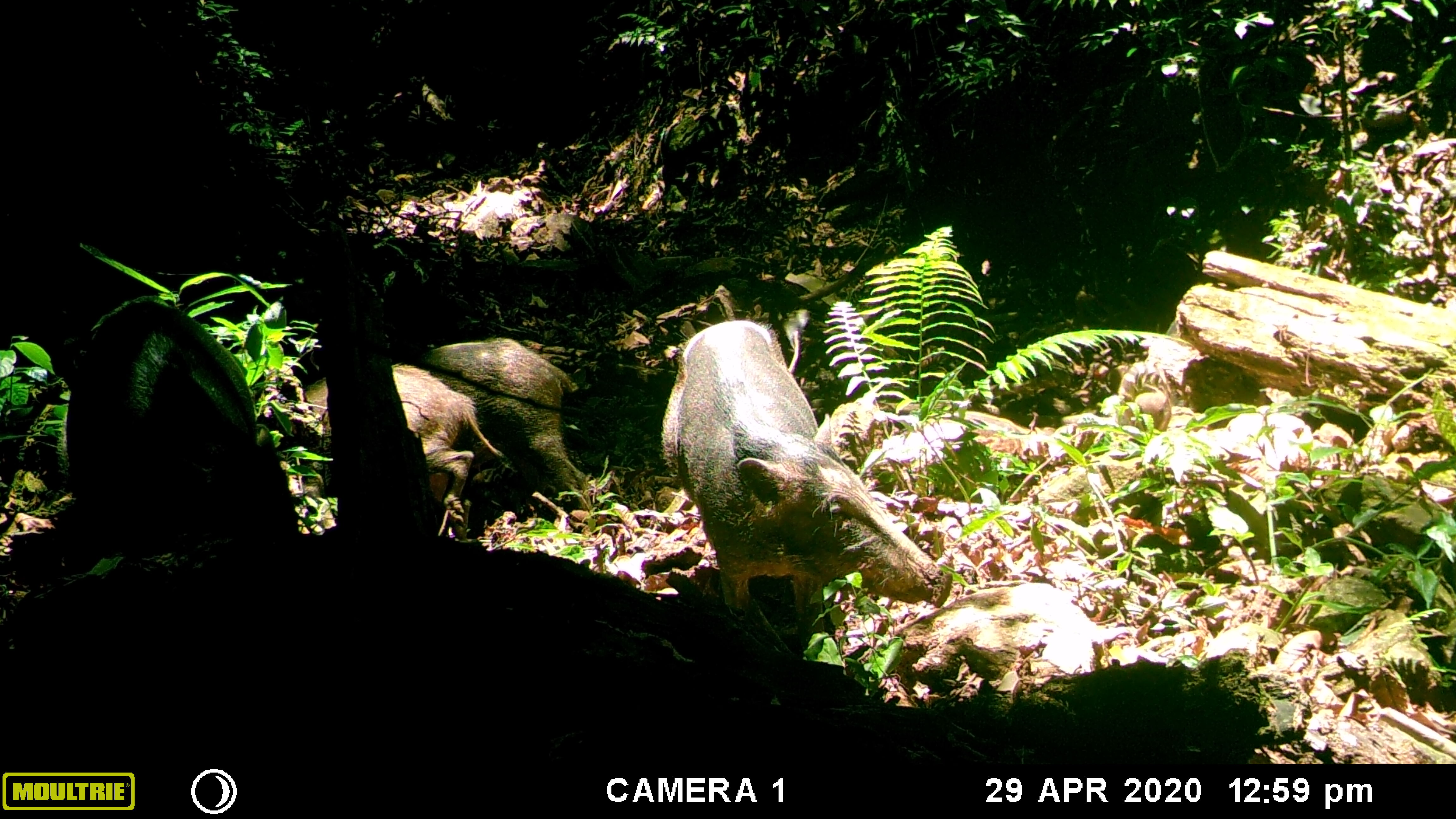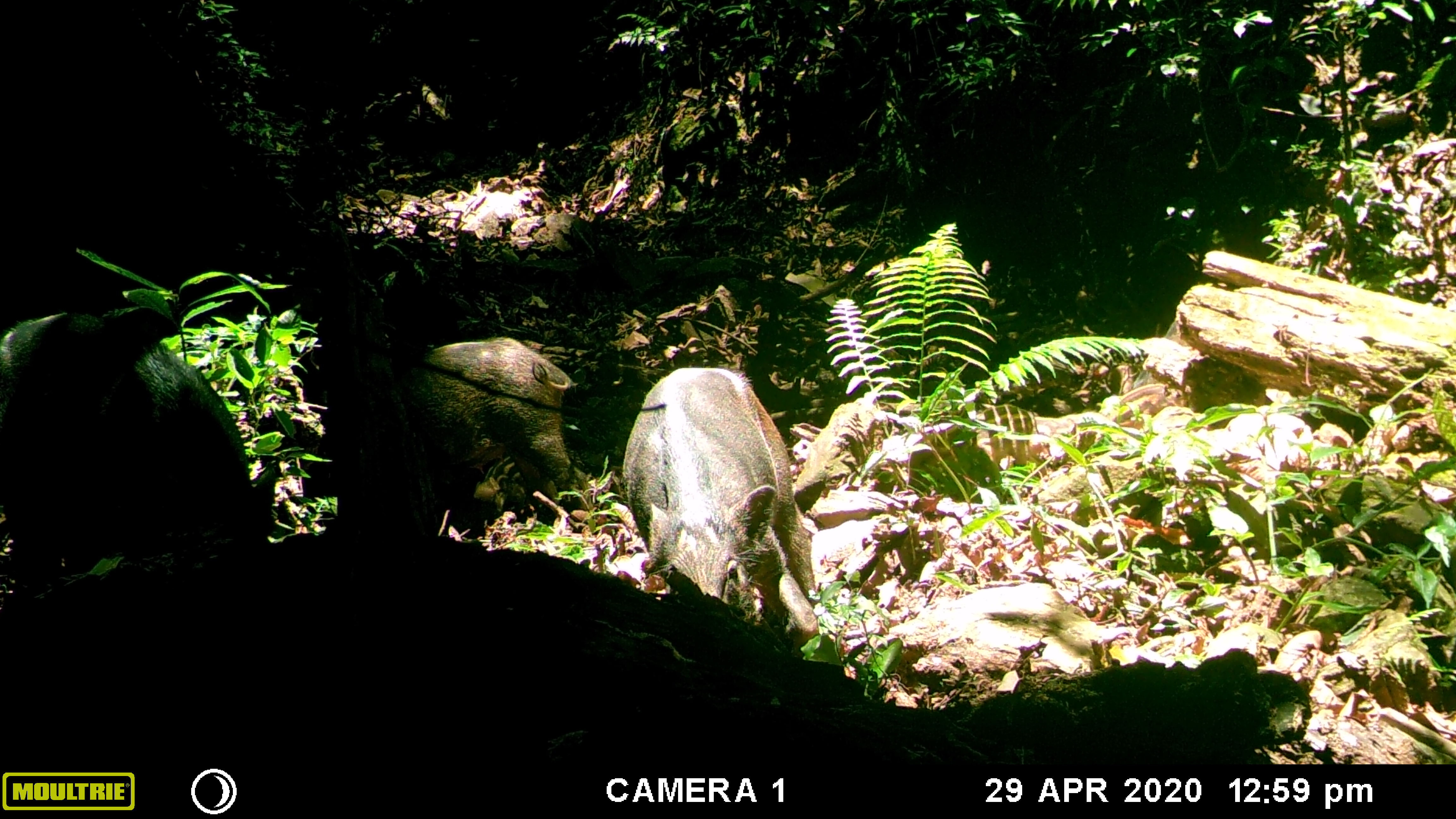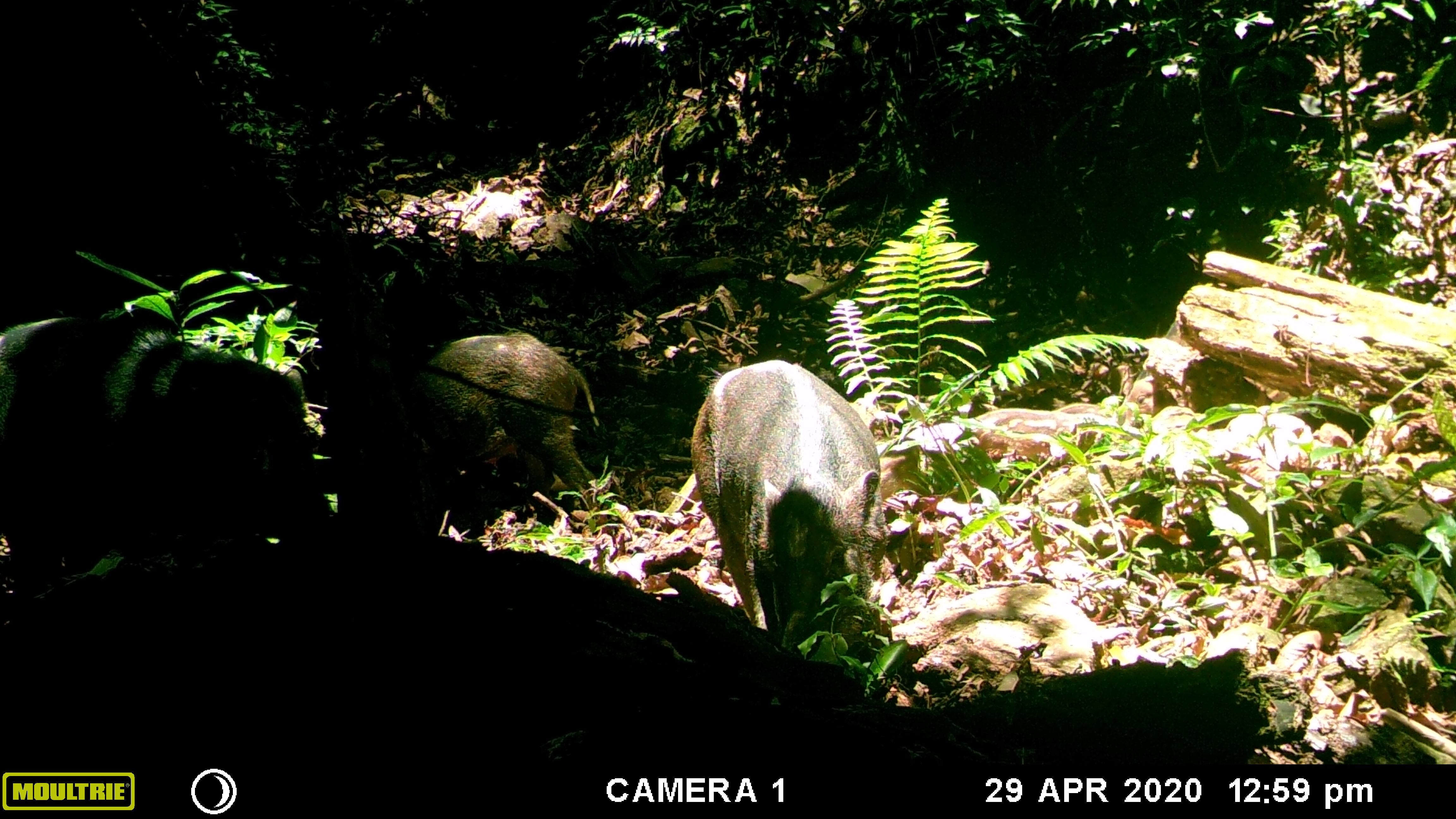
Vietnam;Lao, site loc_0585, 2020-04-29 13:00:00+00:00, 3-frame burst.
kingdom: Animalia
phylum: Chordata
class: Mammalia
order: Artiodactyla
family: Suidae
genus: Sus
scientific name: Sus scrofa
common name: eurasian wild pig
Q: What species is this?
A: Eurasian wild pig (Sus scrofa).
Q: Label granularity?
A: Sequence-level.